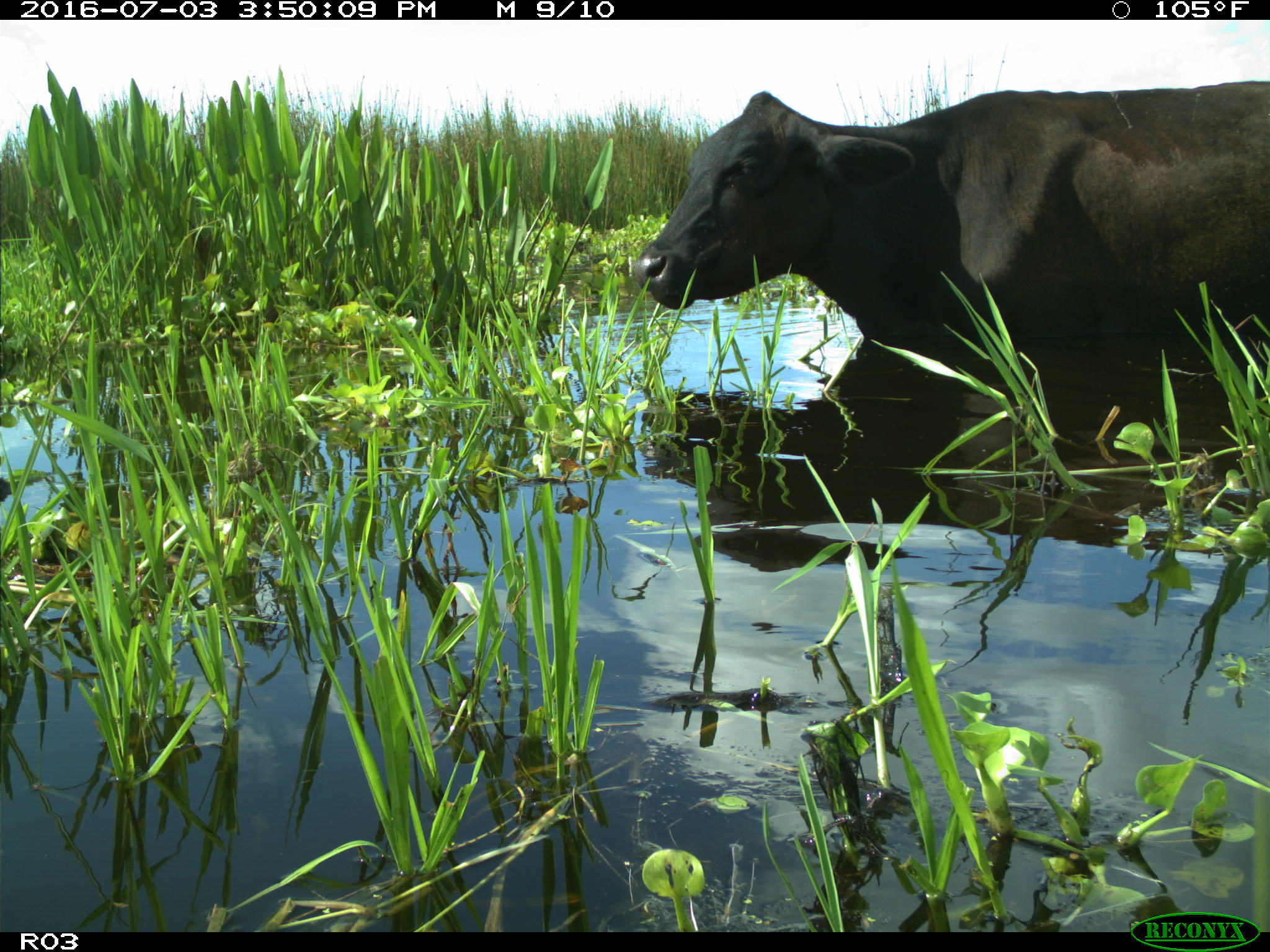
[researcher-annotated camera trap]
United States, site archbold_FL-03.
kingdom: Animalia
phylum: Chordata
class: Mammalia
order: Artiodactyla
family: Bovidae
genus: Bos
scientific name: Bos taurus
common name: domestic cow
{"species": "Bos taurus (domestic cow)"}